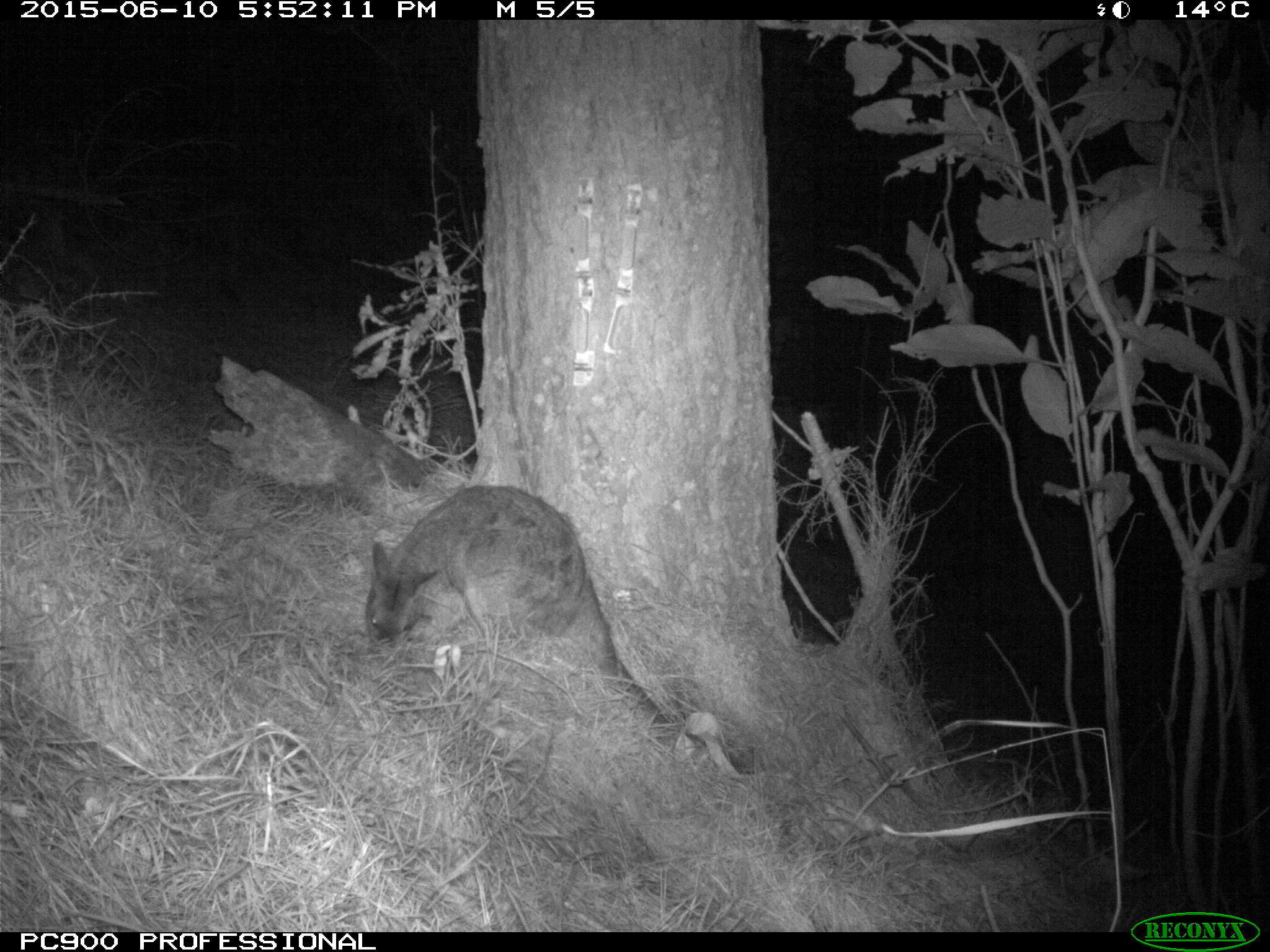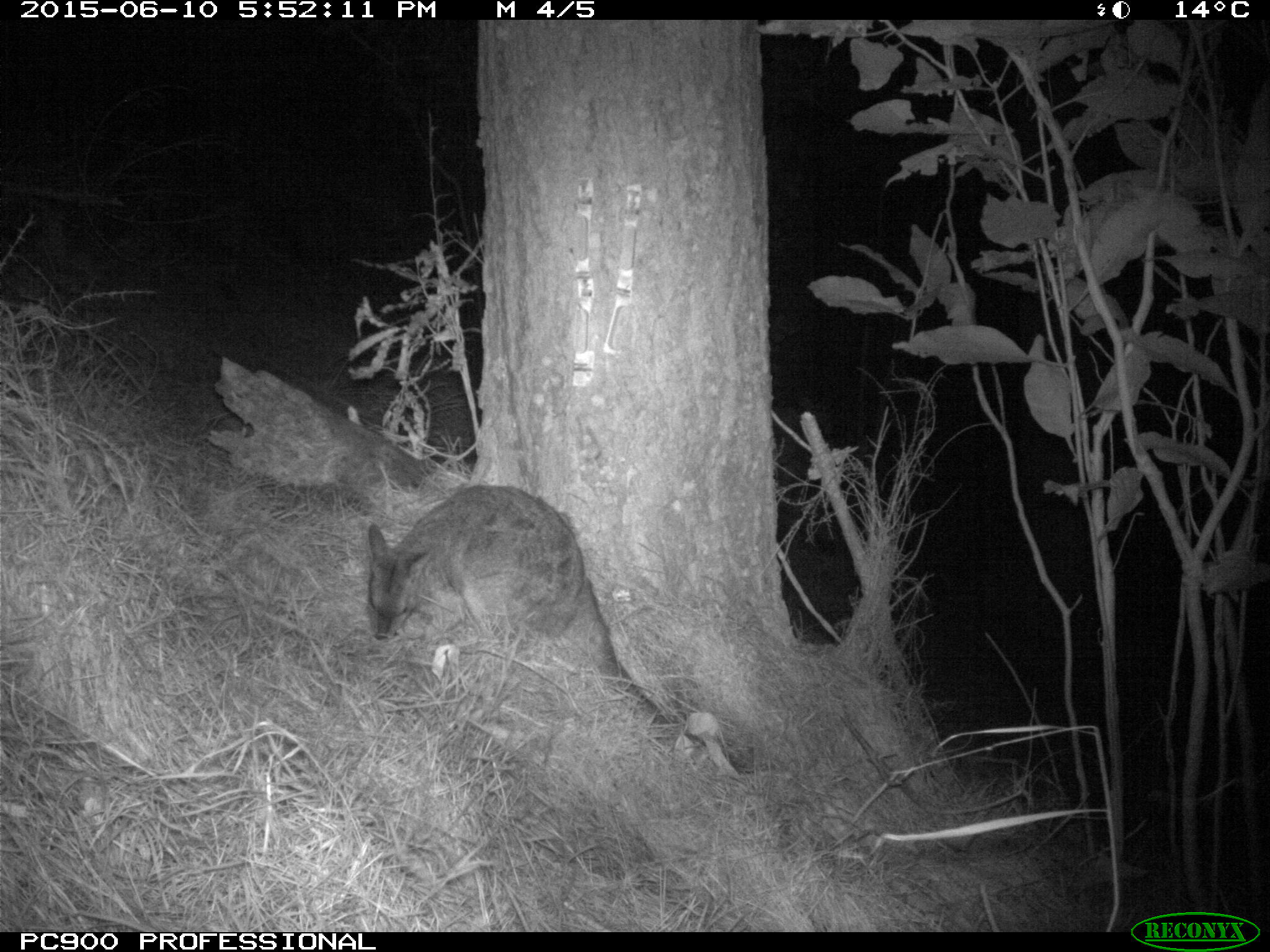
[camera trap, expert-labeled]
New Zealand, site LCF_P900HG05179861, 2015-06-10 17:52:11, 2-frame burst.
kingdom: Animalia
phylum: Chordata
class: Mammalia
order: Diprotodontia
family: Macropodidae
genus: Notamacropus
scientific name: Notamacropus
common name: wallaby